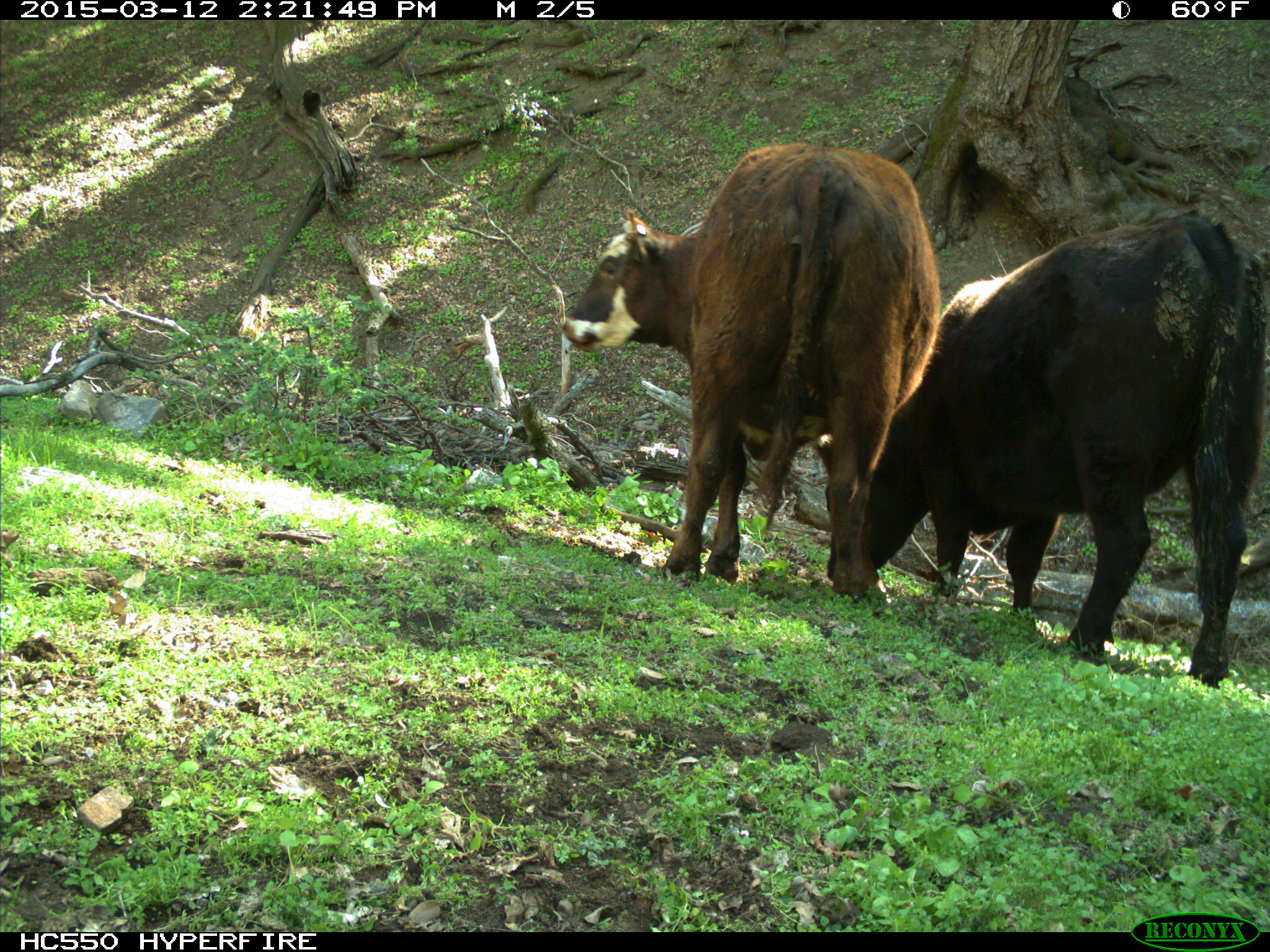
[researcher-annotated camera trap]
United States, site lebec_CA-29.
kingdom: Animalia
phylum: Chordata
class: Mammalia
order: Artiodactyla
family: Bovidae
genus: Bos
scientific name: Bos taurus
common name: domestic cow